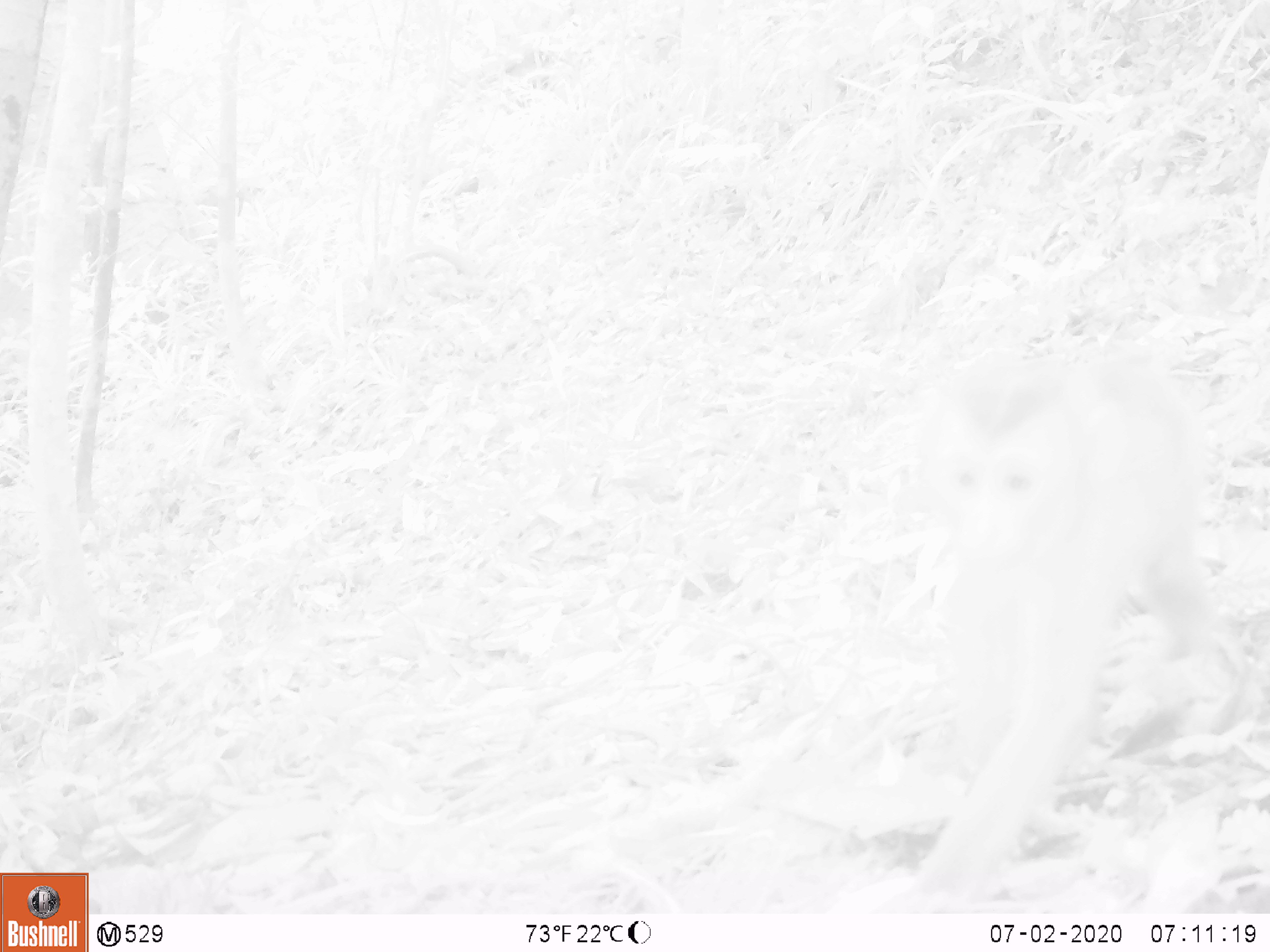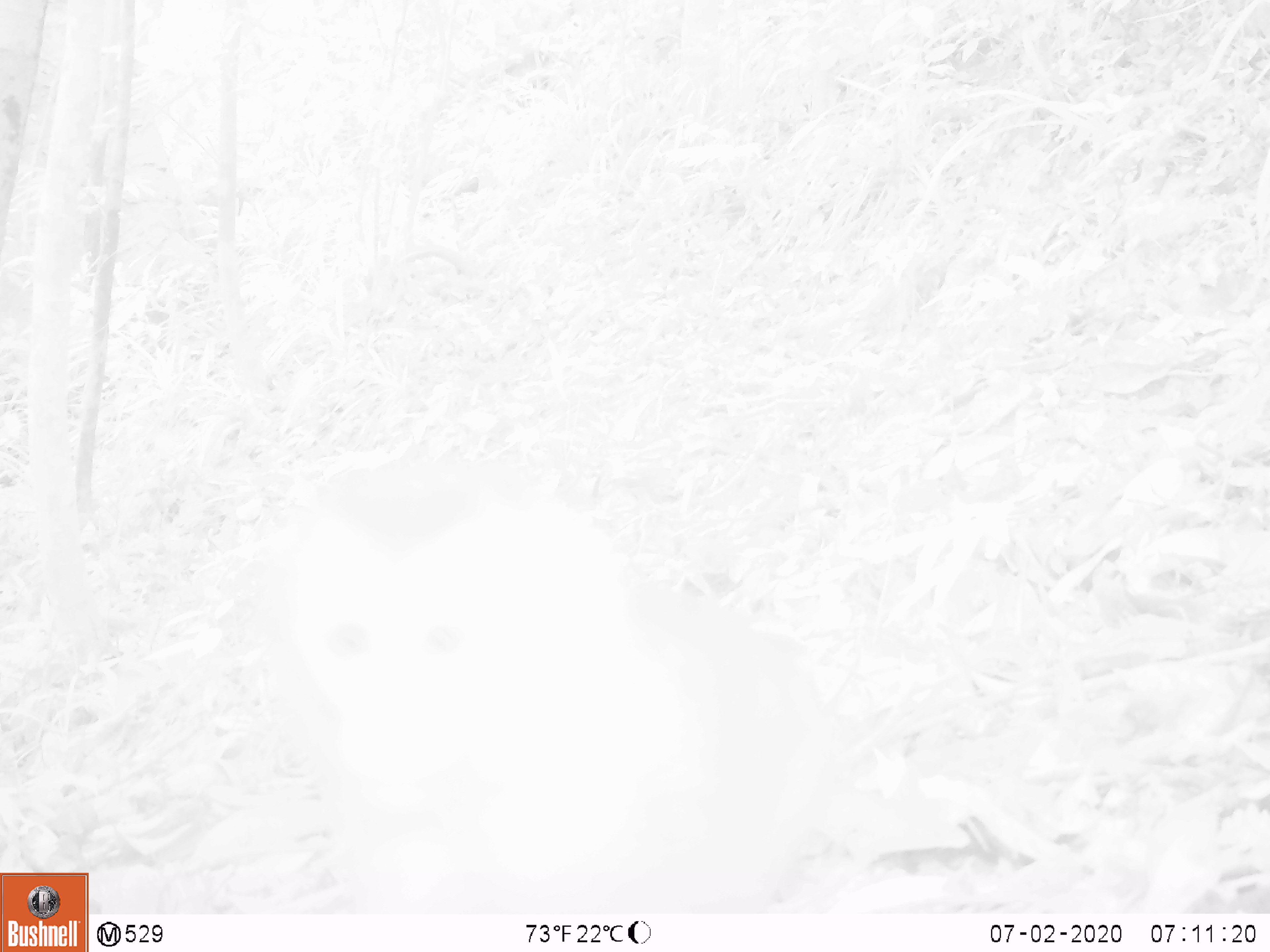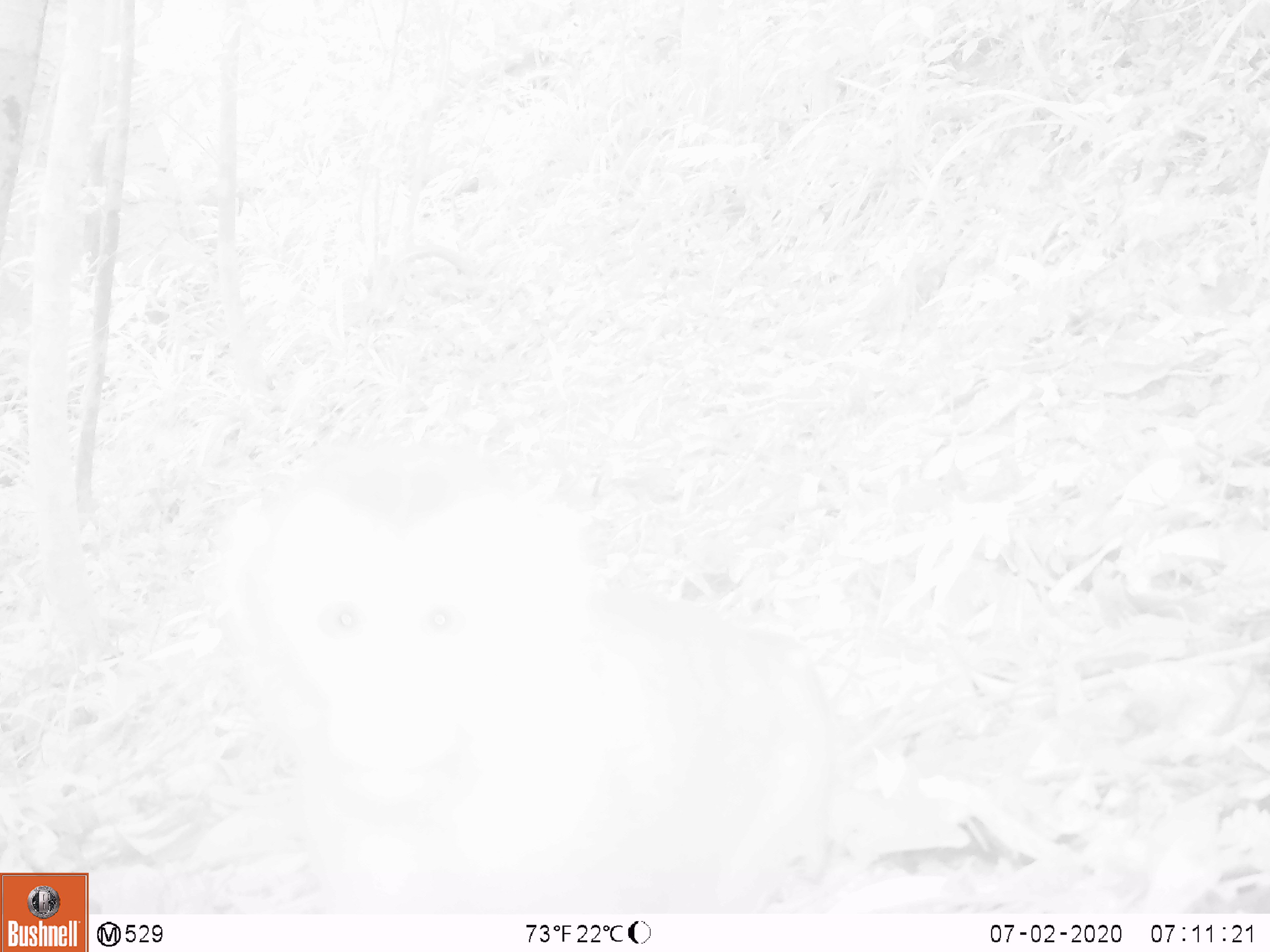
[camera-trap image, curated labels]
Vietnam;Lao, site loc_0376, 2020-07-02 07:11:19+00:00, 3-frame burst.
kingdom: Animalia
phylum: Chordata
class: Mammalia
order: Primates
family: Cercopithecidae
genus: Macaca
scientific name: Macaca nemestrina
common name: pig-tailed macaque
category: pig tailed macaque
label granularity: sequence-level